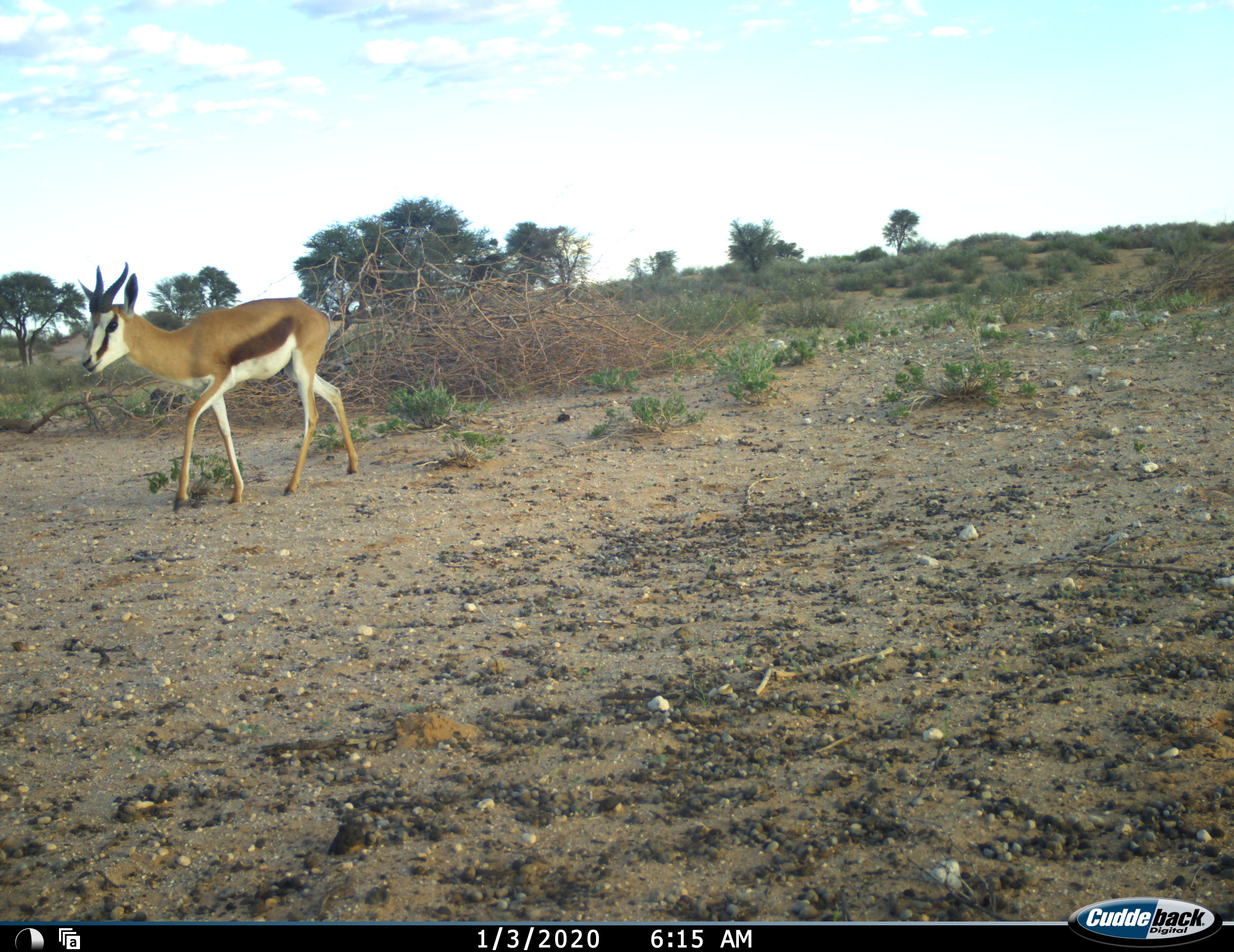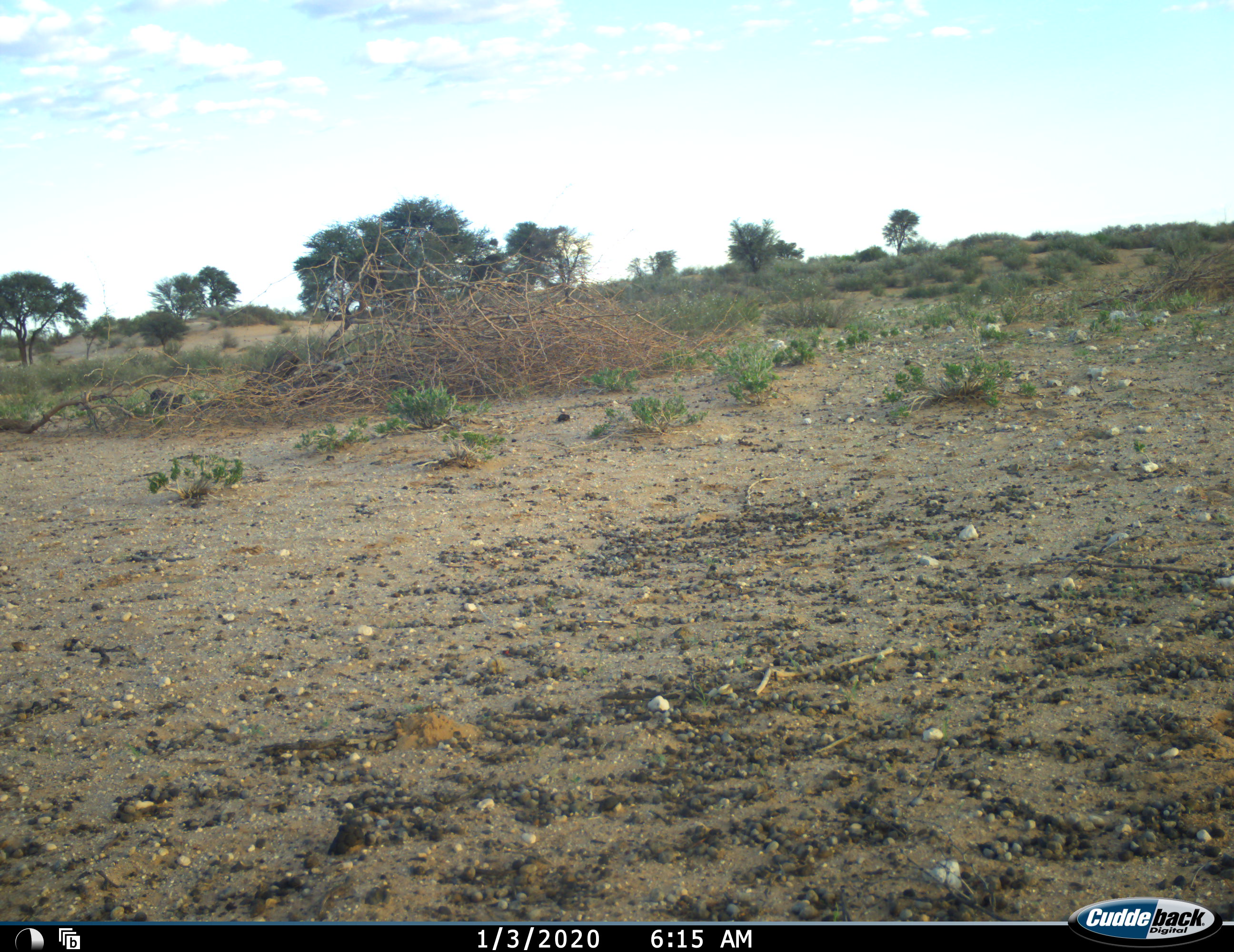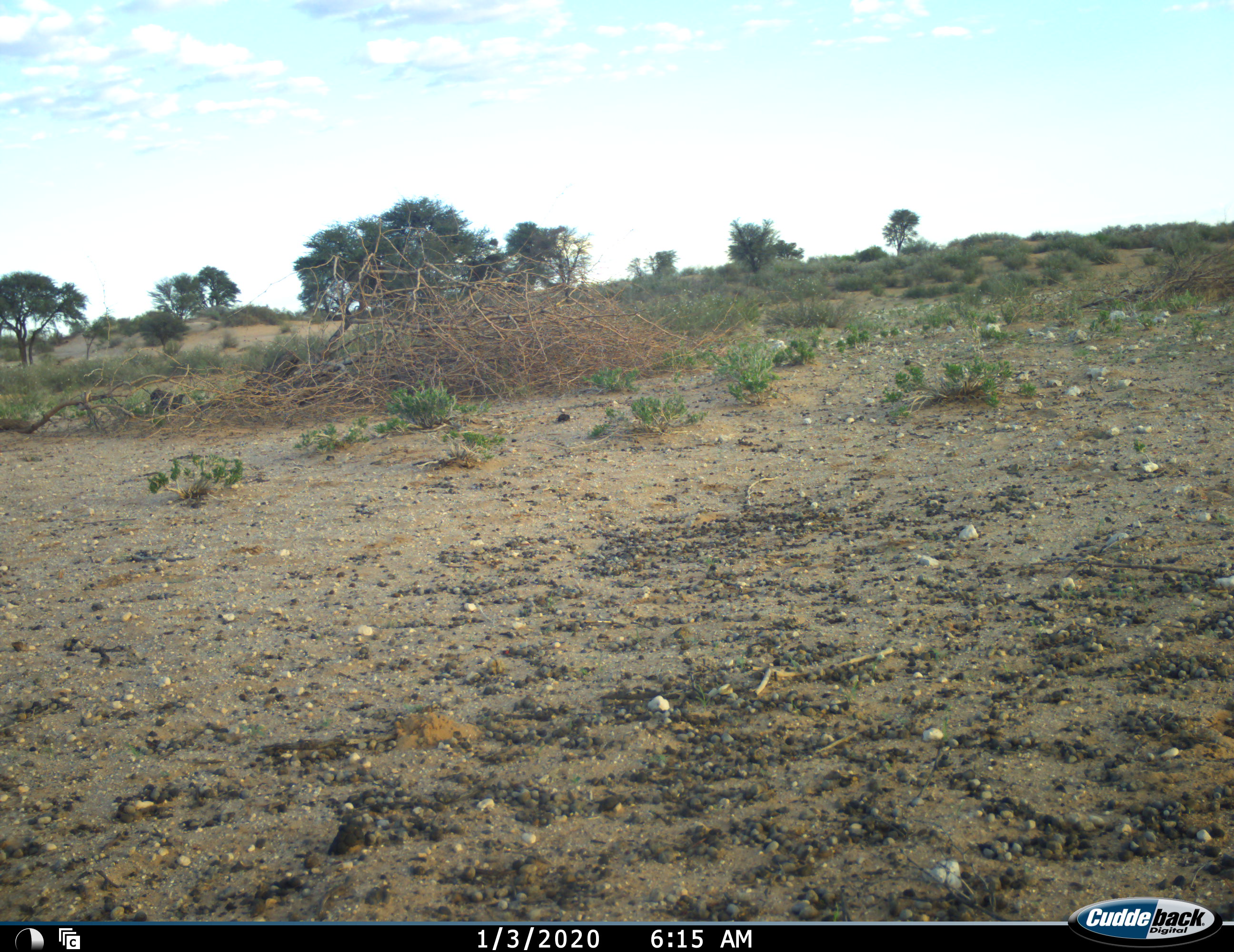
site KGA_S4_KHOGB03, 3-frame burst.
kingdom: Animalia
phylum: Chordata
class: Mammalia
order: Artiodactyla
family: Bovidae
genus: Antidorcas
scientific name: Antidorcas marsupialis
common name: springbok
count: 1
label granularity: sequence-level